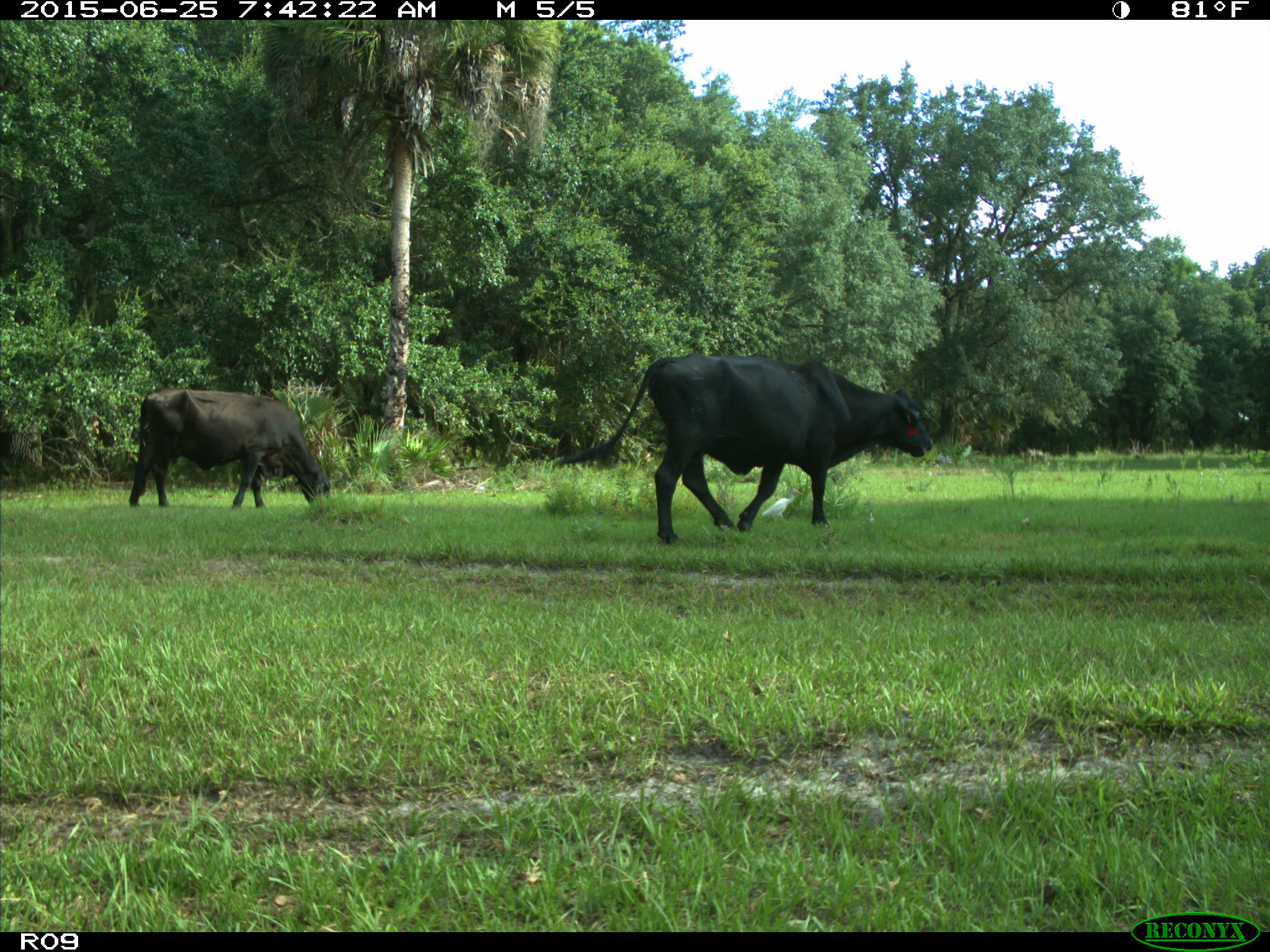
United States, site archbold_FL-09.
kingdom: Animalia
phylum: Chordata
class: Mammalia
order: Artiodactyla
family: Bovidae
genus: Bos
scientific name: Bos taurus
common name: domestic cow